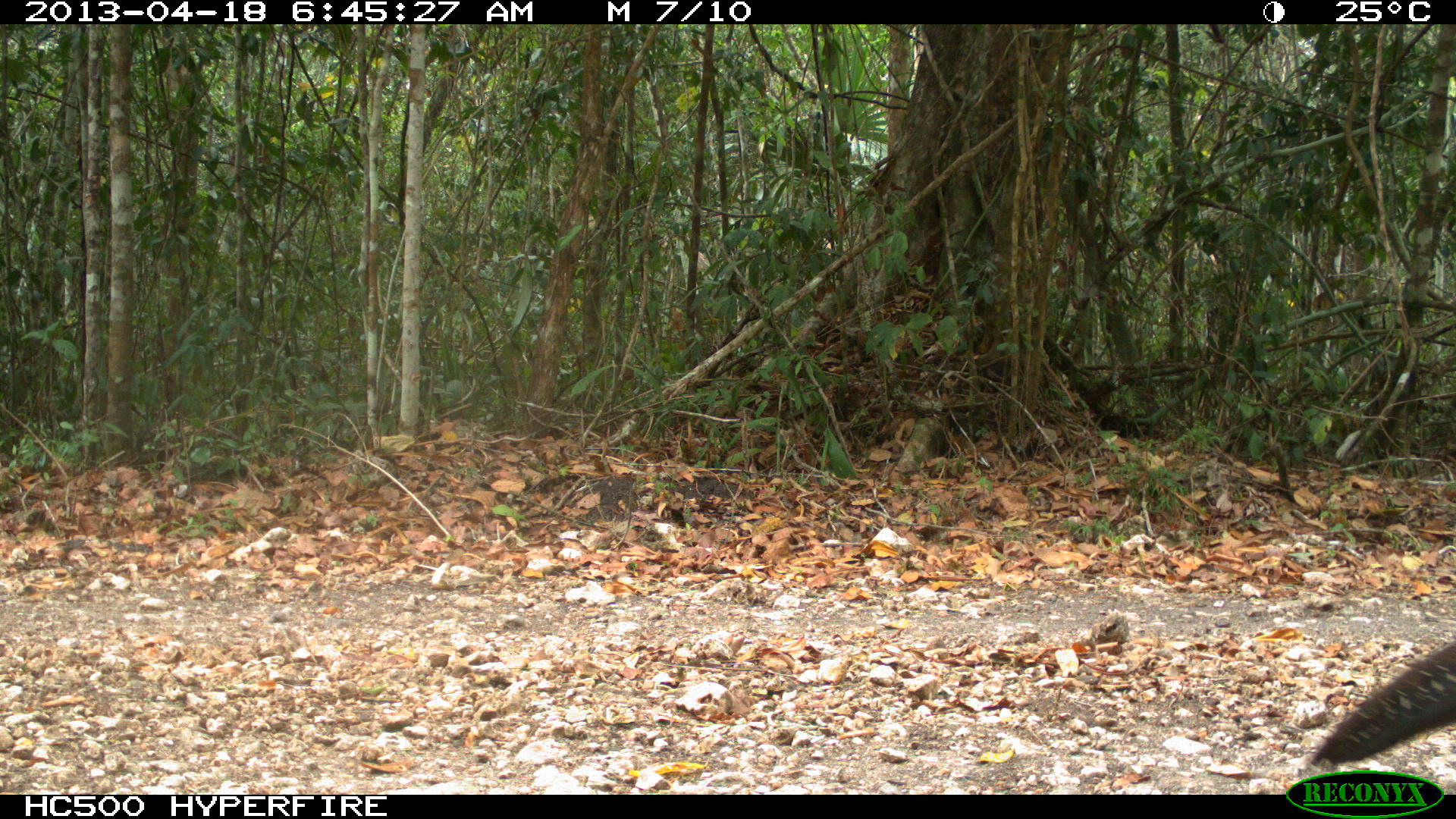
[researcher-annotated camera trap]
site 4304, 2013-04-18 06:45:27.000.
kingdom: Animalia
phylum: Chordata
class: Aves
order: Galliformes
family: Cracidae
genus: Crax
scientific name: Crax rubra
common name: great curassow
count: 1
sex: female